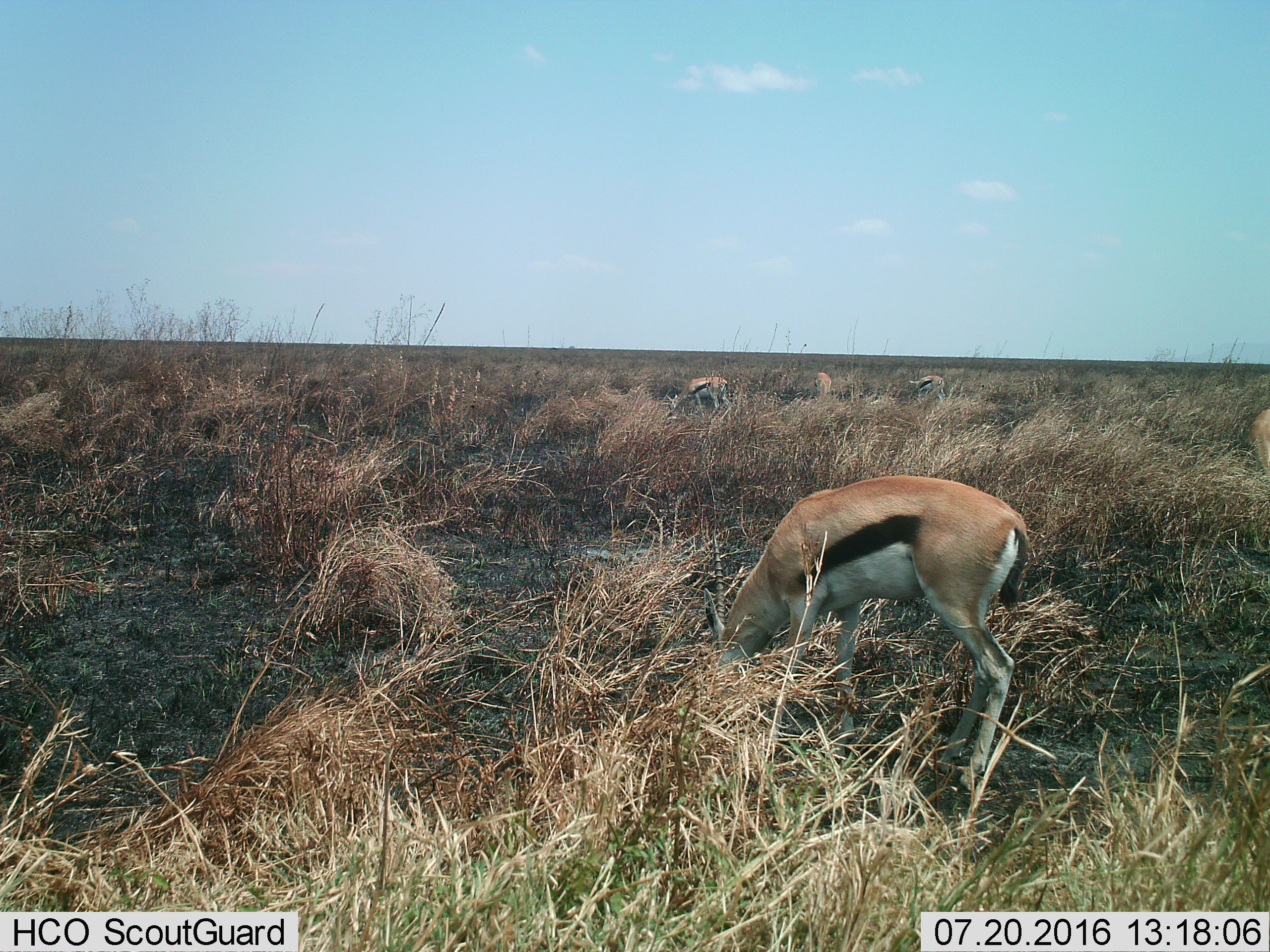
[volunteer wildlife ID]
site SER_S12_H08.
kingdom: Animalia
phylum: Chordata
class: Mammalia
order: Artiodactyla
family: Bovidae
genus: Eudorcas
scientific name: Eudorcas thomsonii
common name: thomson's gazelle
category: gazellethomsons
Gazellethomsons (thomson's gazelle) (Eudorcas thomsonii), count 4. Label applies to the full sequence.